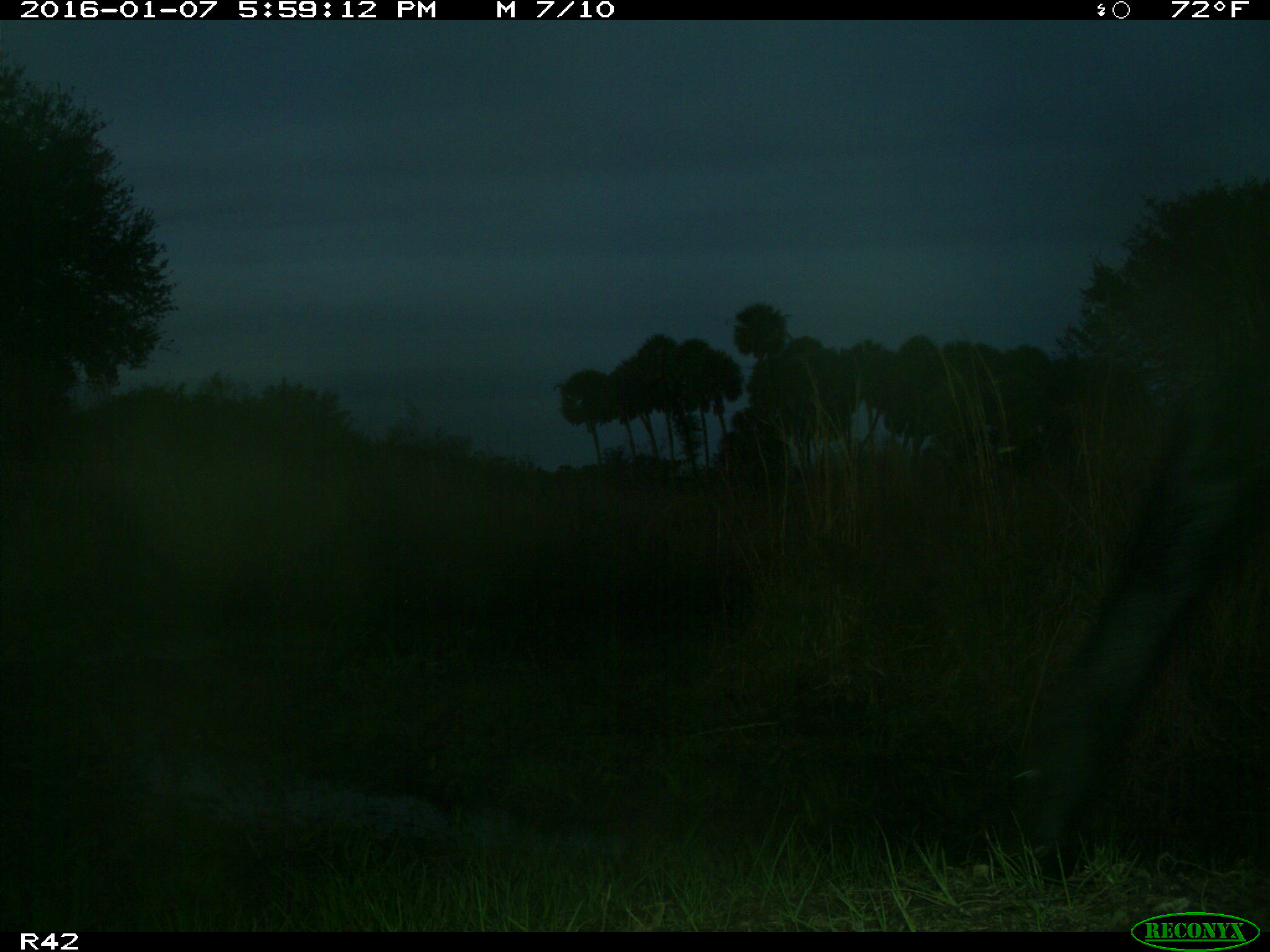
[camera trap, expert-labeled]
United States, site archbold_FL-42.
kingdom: Animalia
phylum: Chordata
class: Mammalia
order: Artiodactyla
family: Bovidae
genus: Bos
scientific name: Bos taurus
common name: domestic cow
Bos taurus (domestic cow).